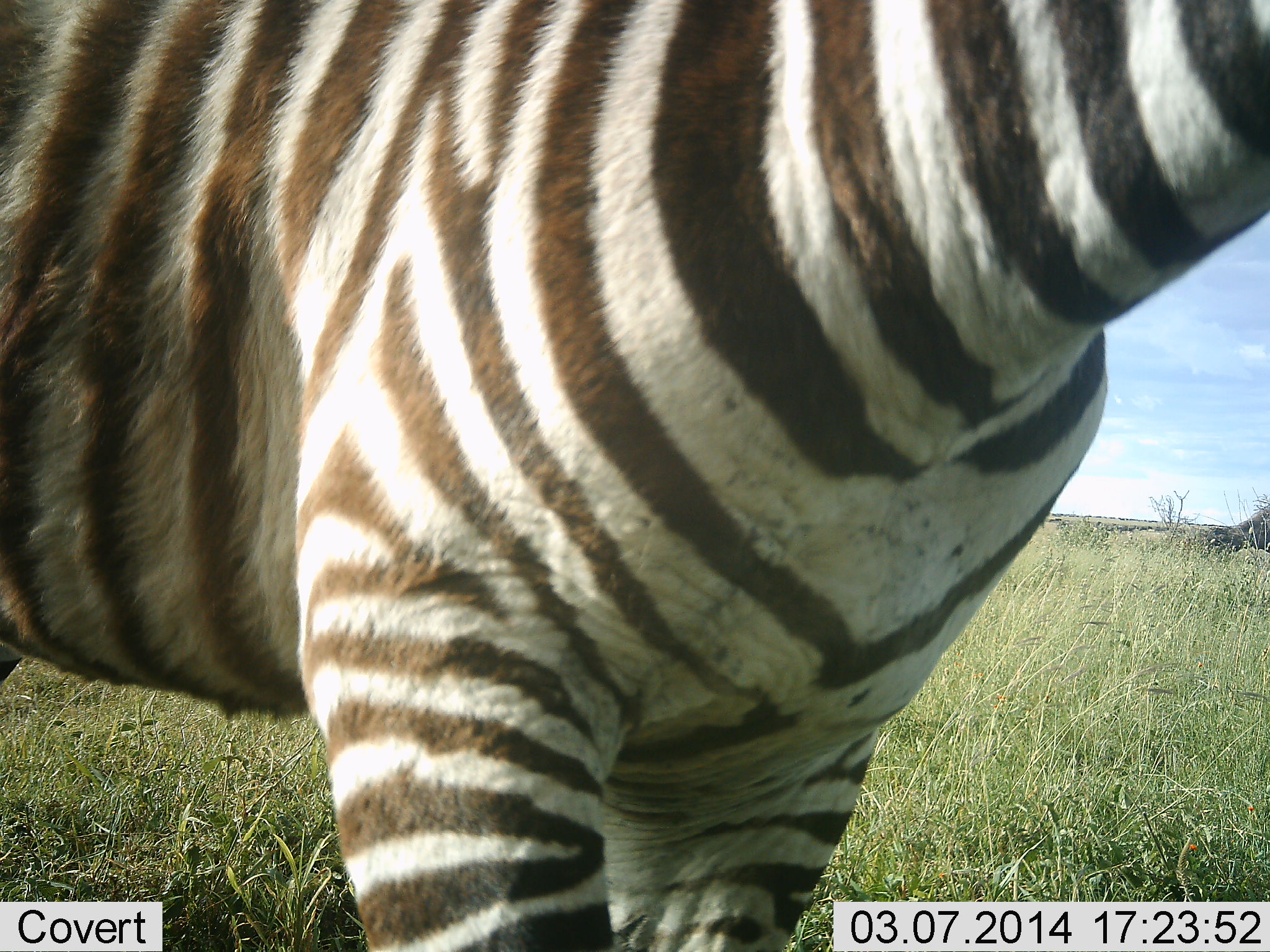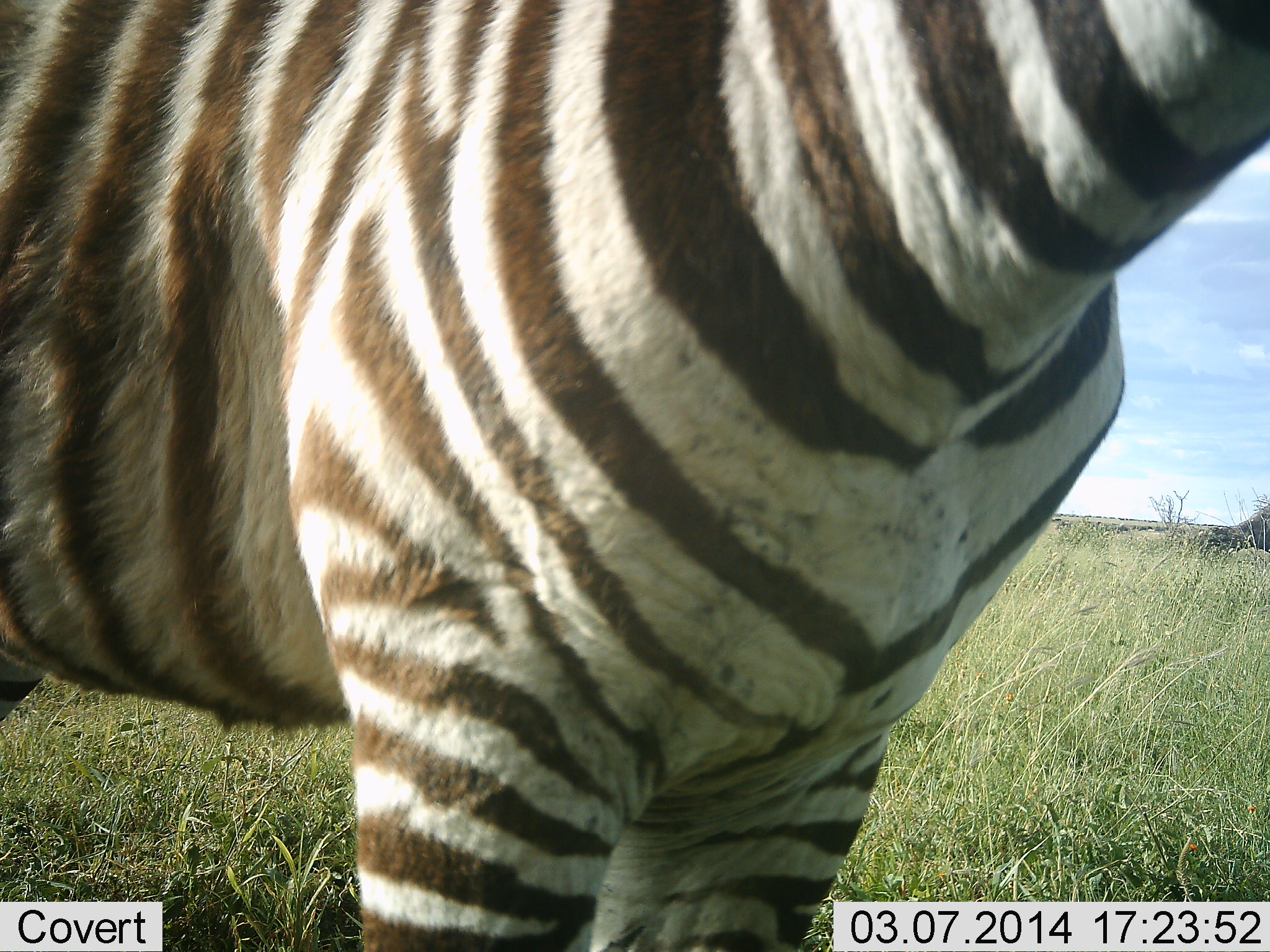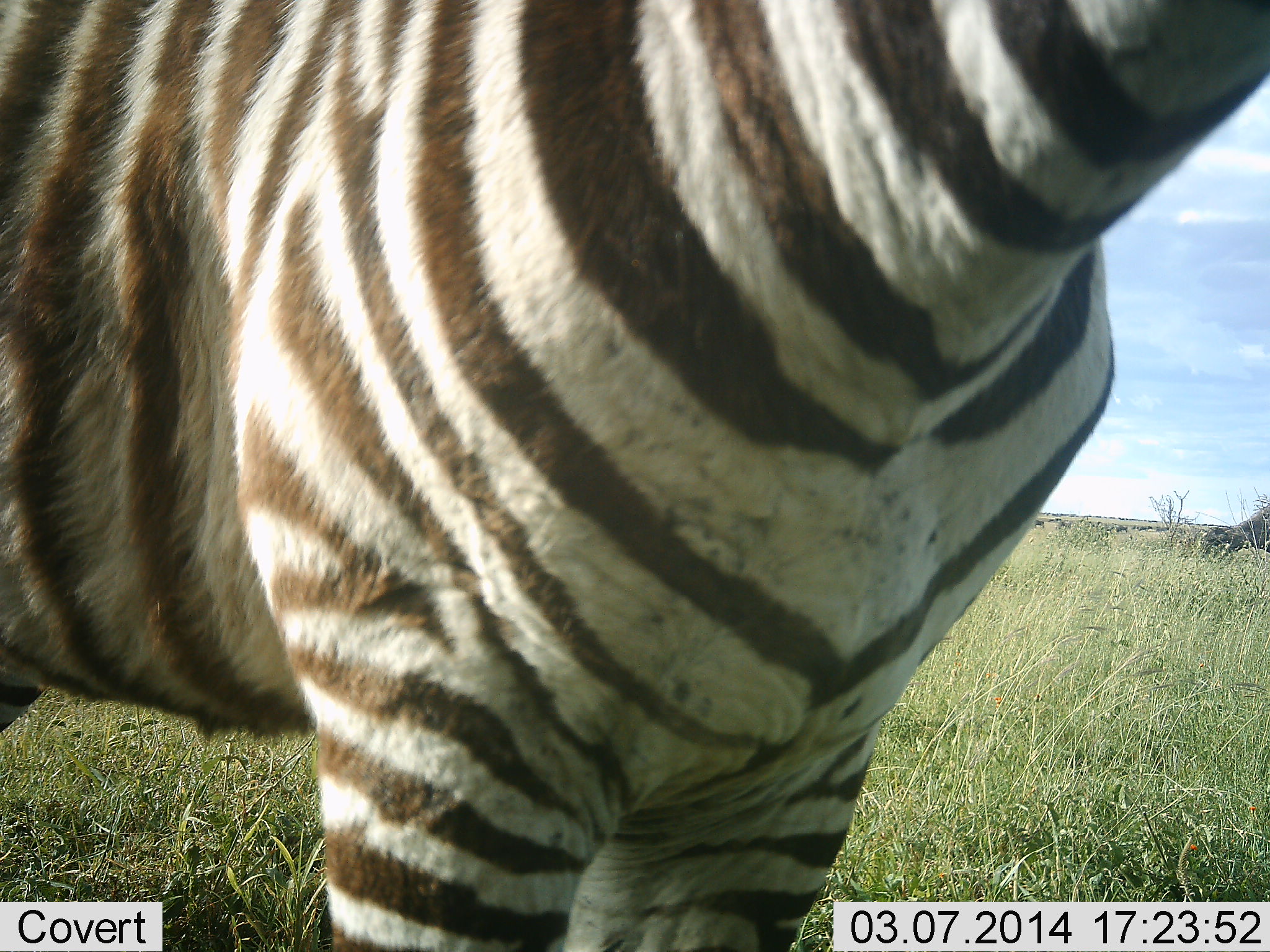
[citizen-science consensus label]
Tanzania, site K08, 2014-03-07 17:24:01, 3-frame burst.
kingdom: Animalia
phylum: Chordata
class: Mammalia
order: Perissodactyla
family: Equidae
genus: Equus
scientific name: Equus quagga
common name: plains zebra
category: zebra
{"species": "zebra (plains zebra) (Equus quagga)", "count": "1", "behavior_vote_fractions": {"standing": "100%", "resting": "0%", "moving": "0%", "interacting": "0%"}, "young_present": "0%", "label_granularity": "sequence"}